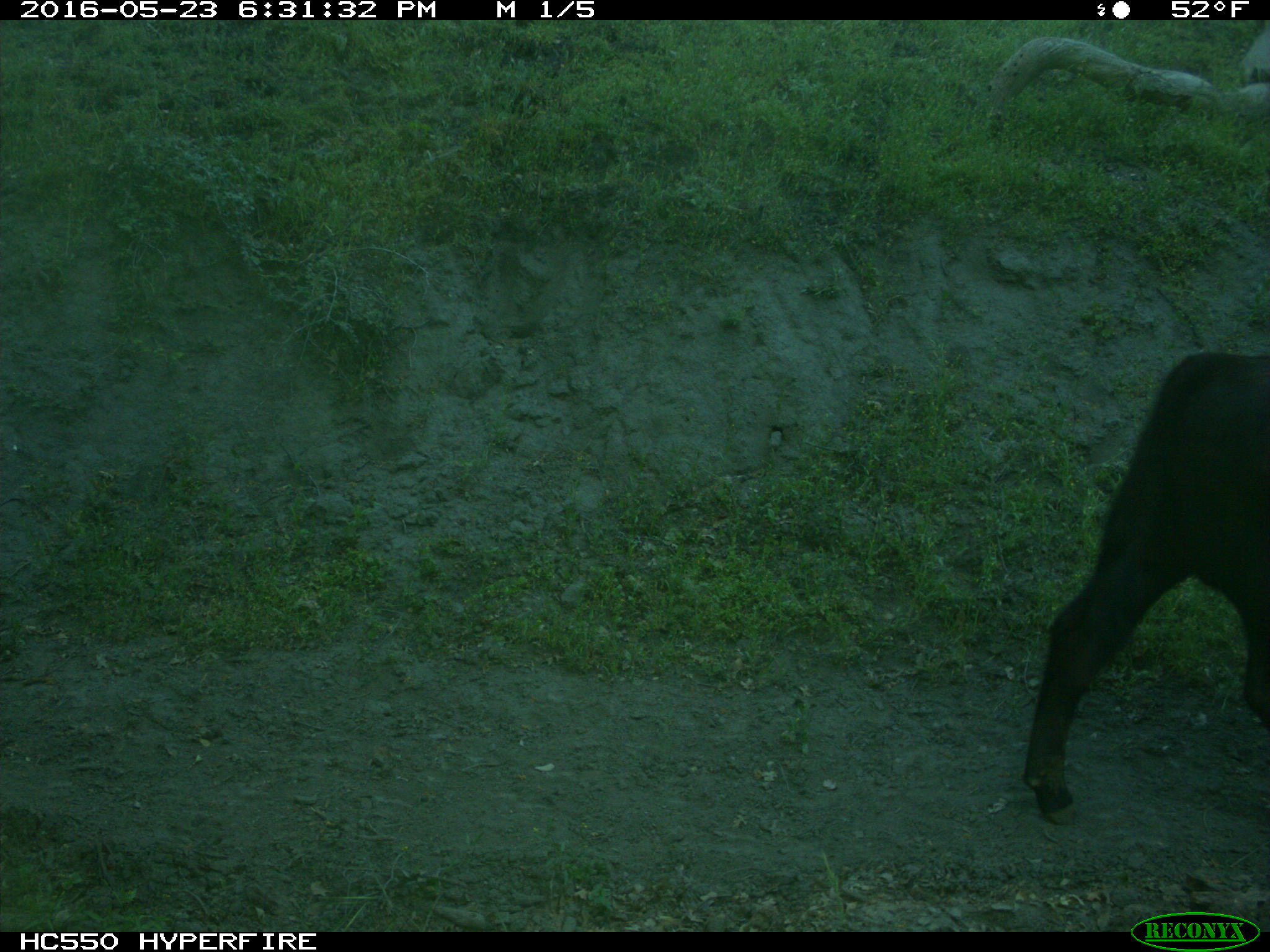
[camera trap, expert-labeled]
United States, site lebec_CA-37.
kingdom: Animalia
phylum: Chordata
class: Mammalia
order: Artiodactyla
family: Bovidae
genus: Bos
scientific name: Bos taurus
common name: domestic cow